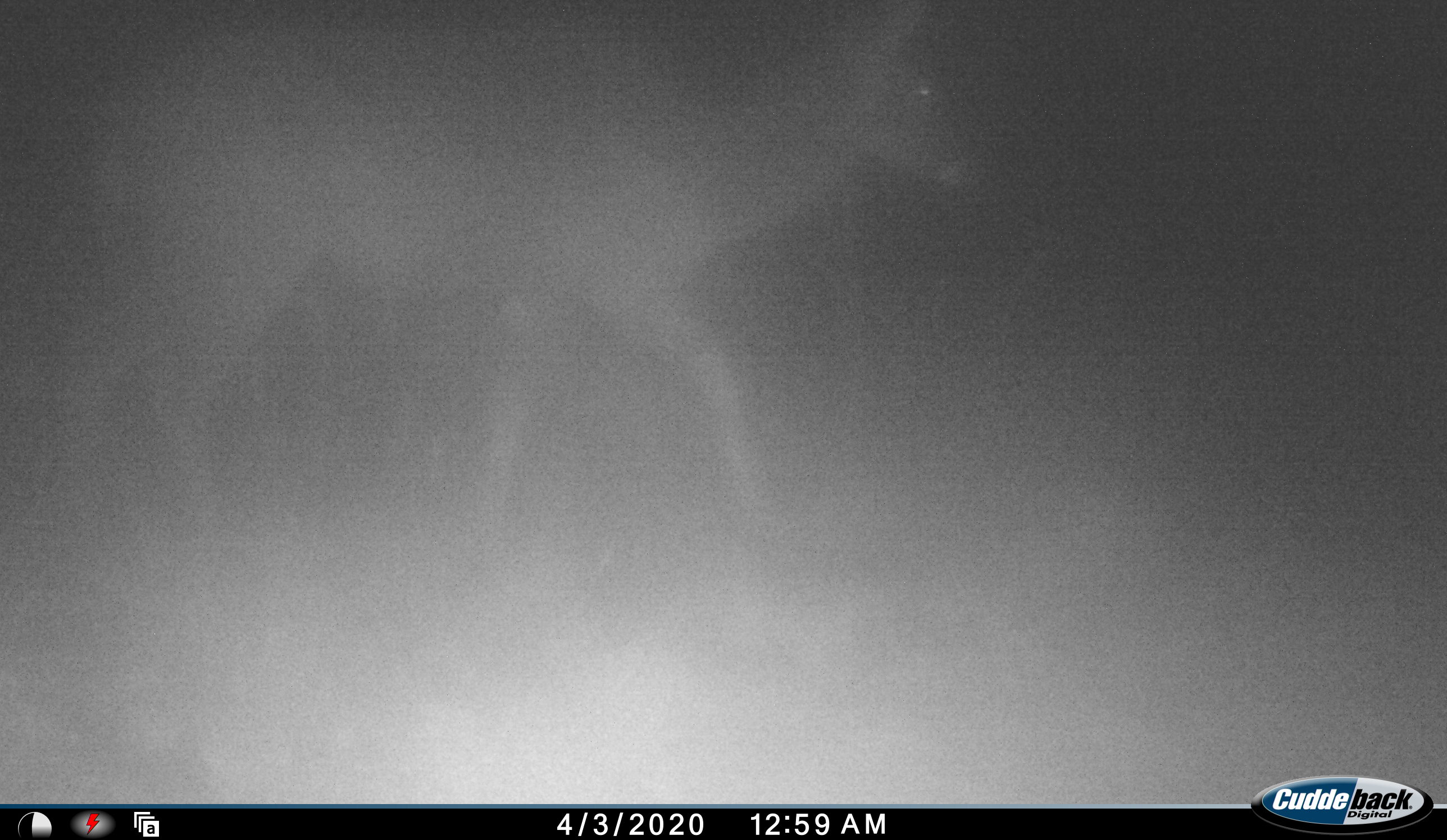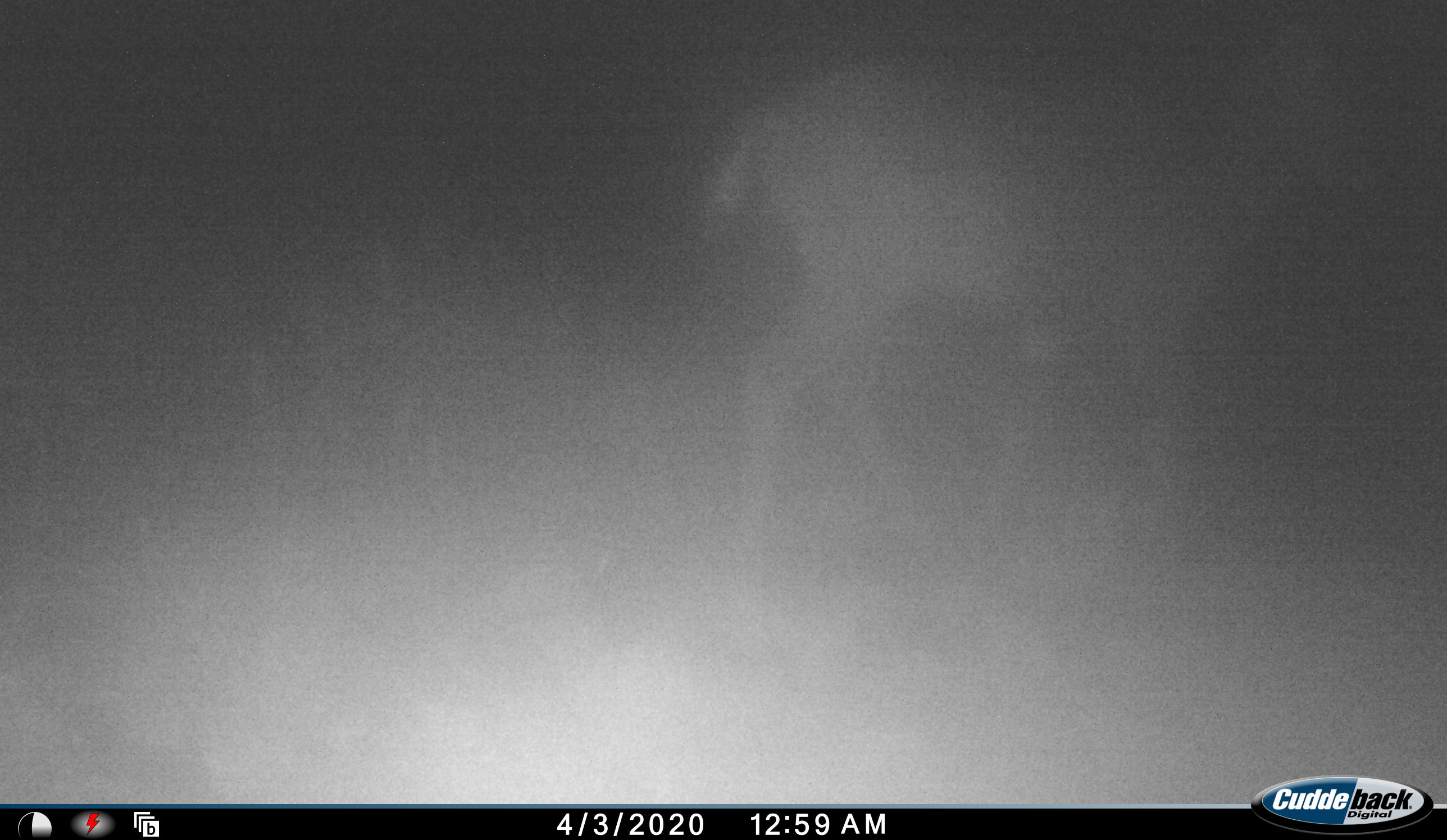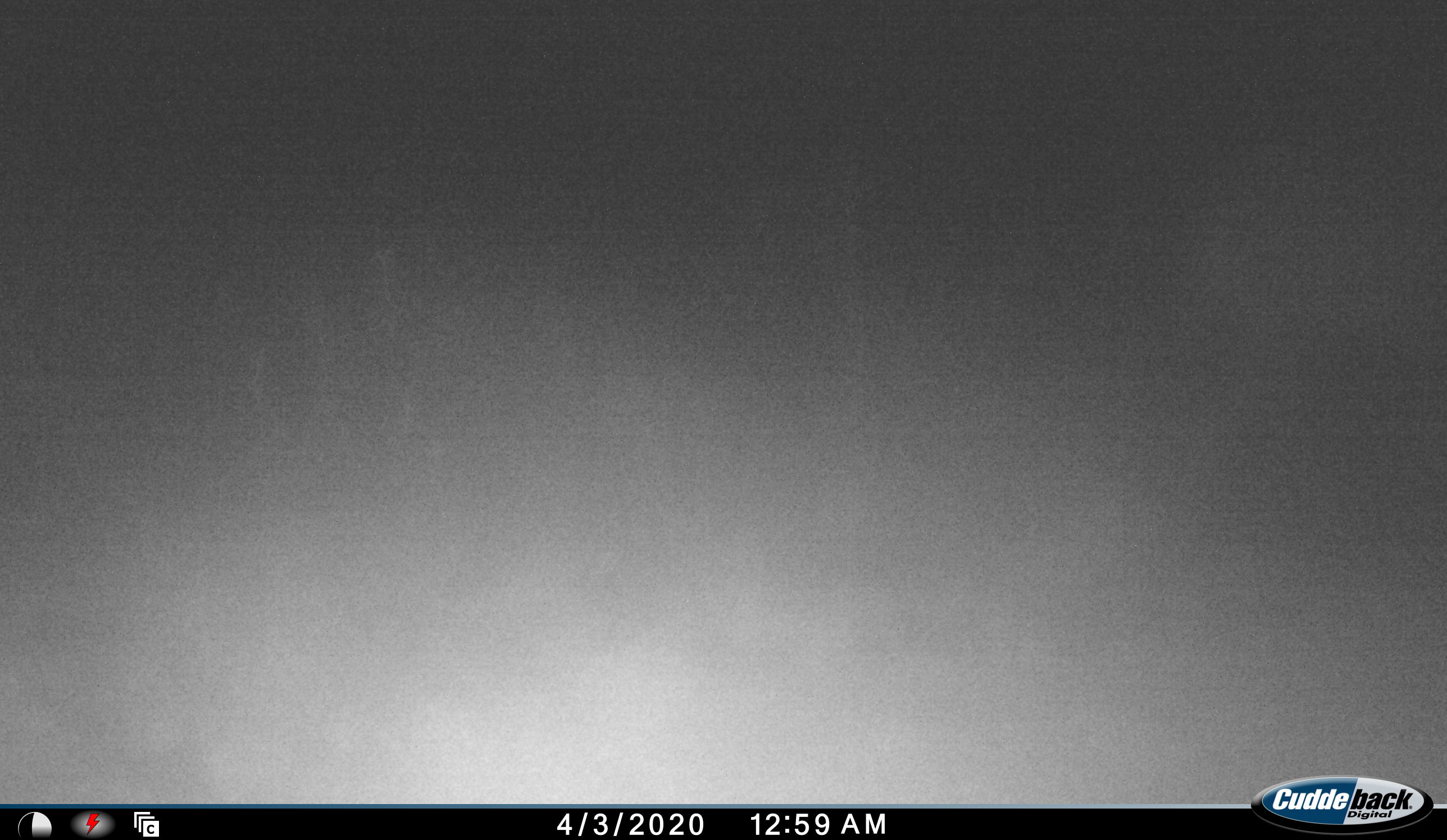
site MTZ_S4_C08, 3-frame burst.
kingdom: Animalia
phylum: Chordata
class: Mammalia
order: Artiodactyla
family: Bovidae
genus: Tragelaphus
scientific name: Tragelaphus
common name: kudu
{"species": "kudu (Tragelaphus)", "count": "1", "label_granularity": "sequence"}